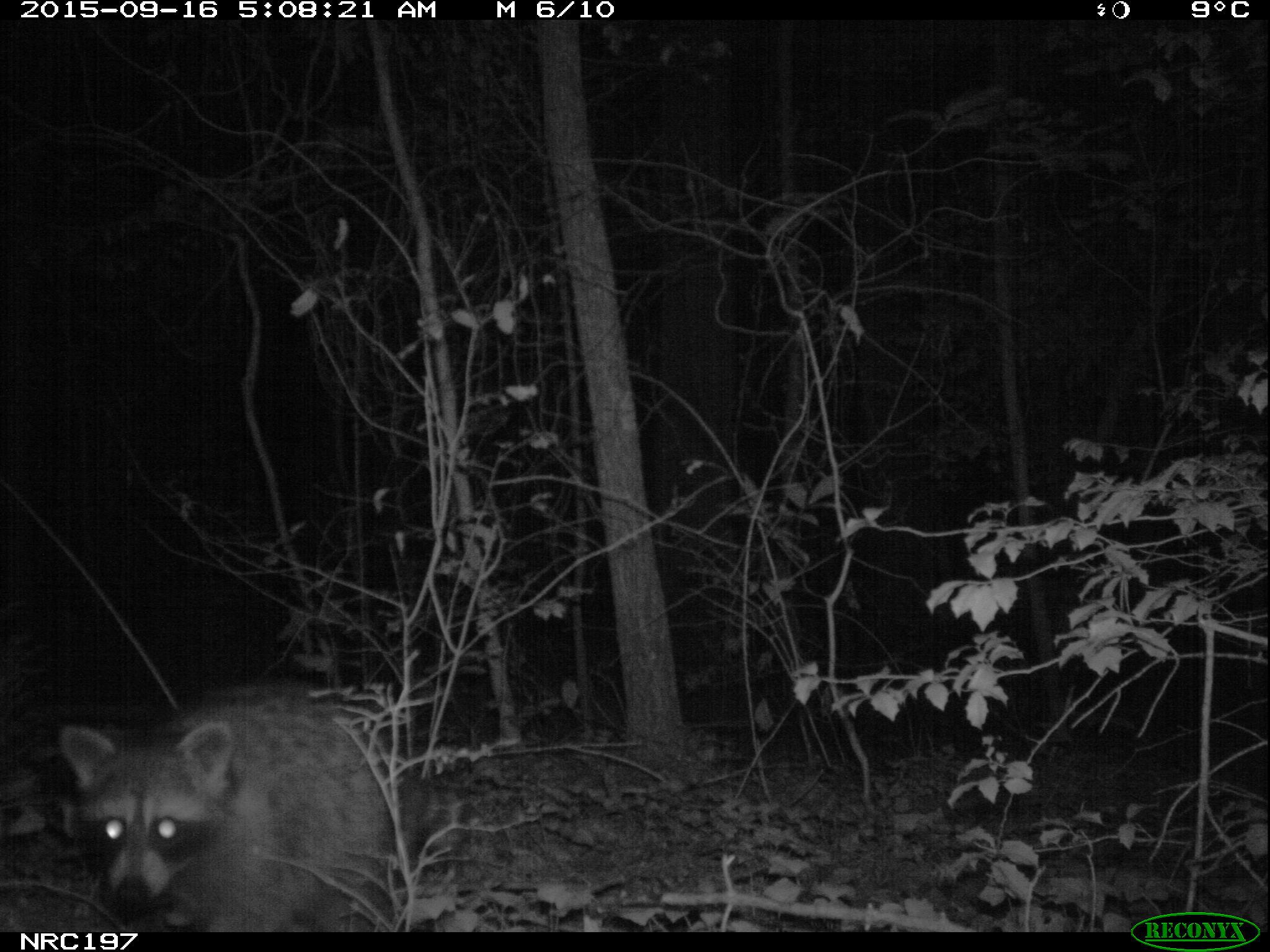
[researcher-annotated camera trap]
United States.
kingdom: Animalia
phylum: Chordata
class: Mammalia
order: Carnivora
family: Procyonidae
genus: Procyon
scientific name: Procyon lotor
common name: northern raccoon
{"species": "Northern Raccoon (Procyon lotor)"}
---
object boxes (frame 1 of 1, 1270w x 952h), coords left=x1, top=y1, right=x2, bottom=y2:
Northern Raccoon: left=50, top=684, right=414, bottom=930